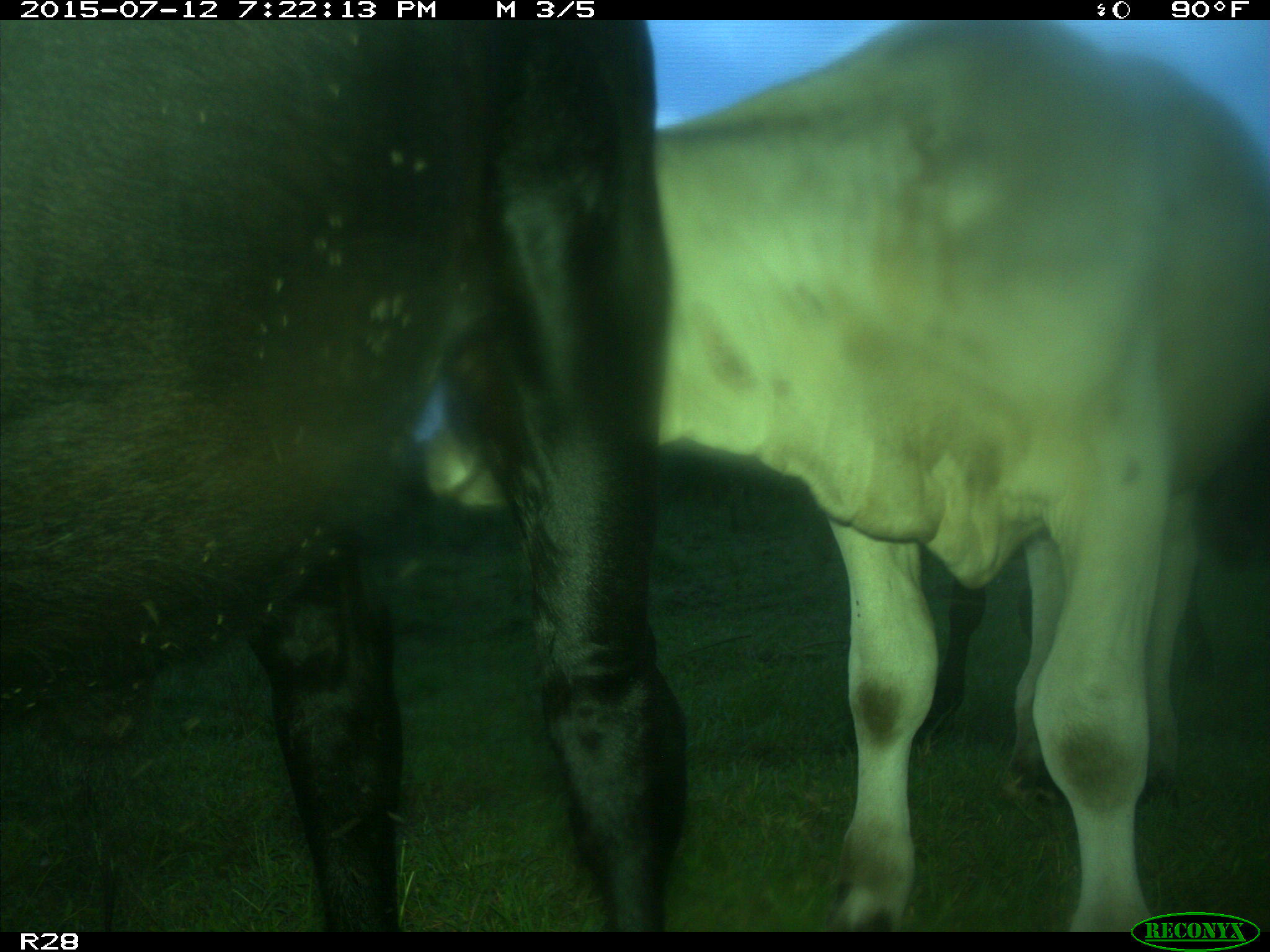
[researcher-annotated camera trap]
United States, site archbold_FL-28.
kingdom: Animalia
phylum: Chordata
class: Mammalia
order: Artiodactyla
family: Bovidae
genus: Bos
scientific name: Bos taurus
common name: domestic cow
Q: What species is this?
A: Bos taurus (domestic cow).